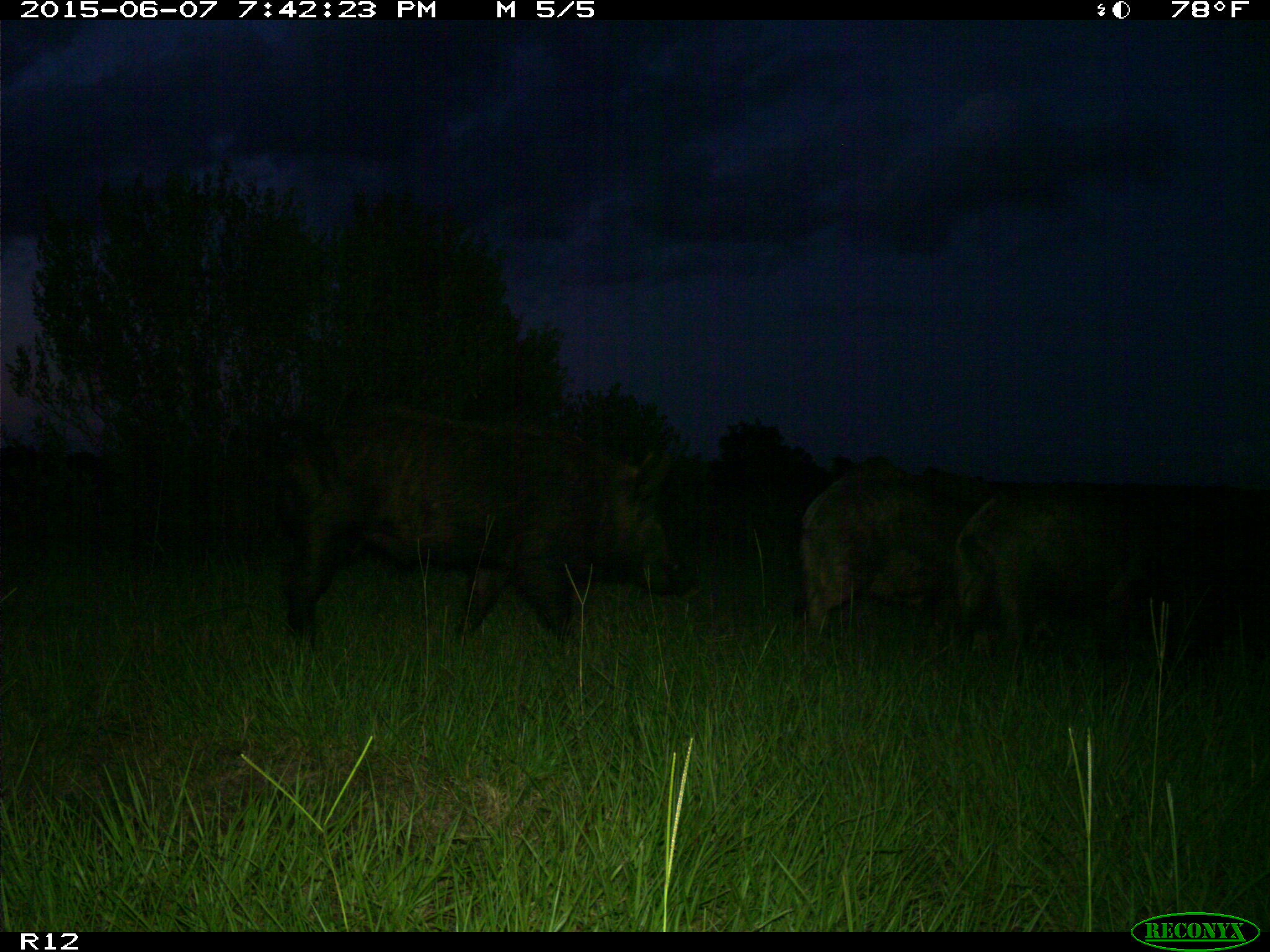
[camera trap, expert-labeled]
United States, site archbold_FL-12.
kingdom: Animalia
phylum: Chordata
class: Mammalia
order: Artiodactyla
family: Suidae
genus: Sus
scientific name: Sus scrofa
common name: wild boar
Sus scrofa (wild boar).